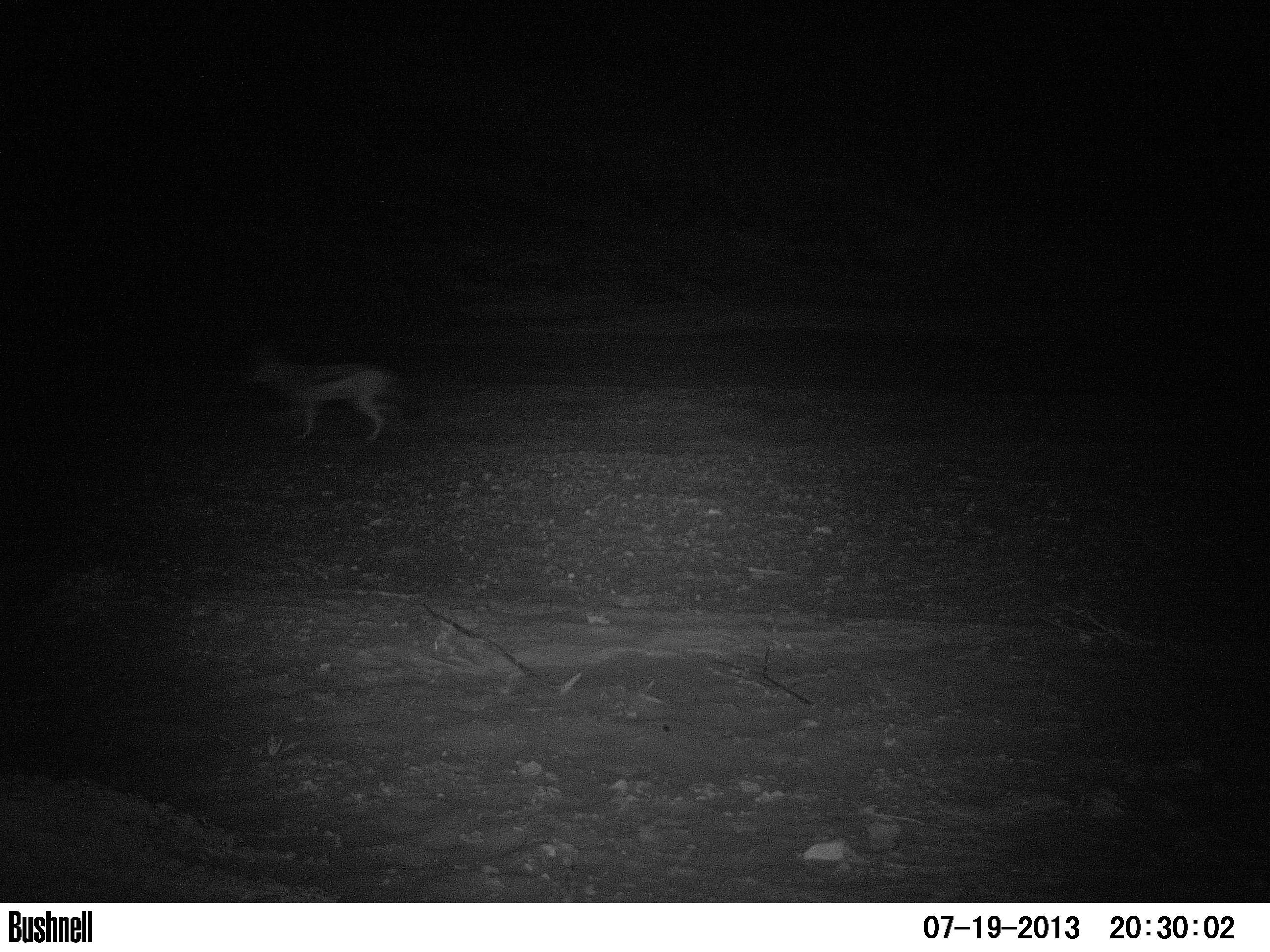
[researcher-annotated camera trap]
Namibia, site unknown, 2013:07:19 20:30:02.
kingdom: Animalia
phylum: Chordata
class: Mammalia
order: Artiodactyla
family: Bovidae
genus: Raphicerus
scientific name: Raphicerus campestris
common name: steenbok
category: raphiceros campestris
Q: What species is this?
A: Raphiceros campestris (steenbok) (Raphicerus campestris).